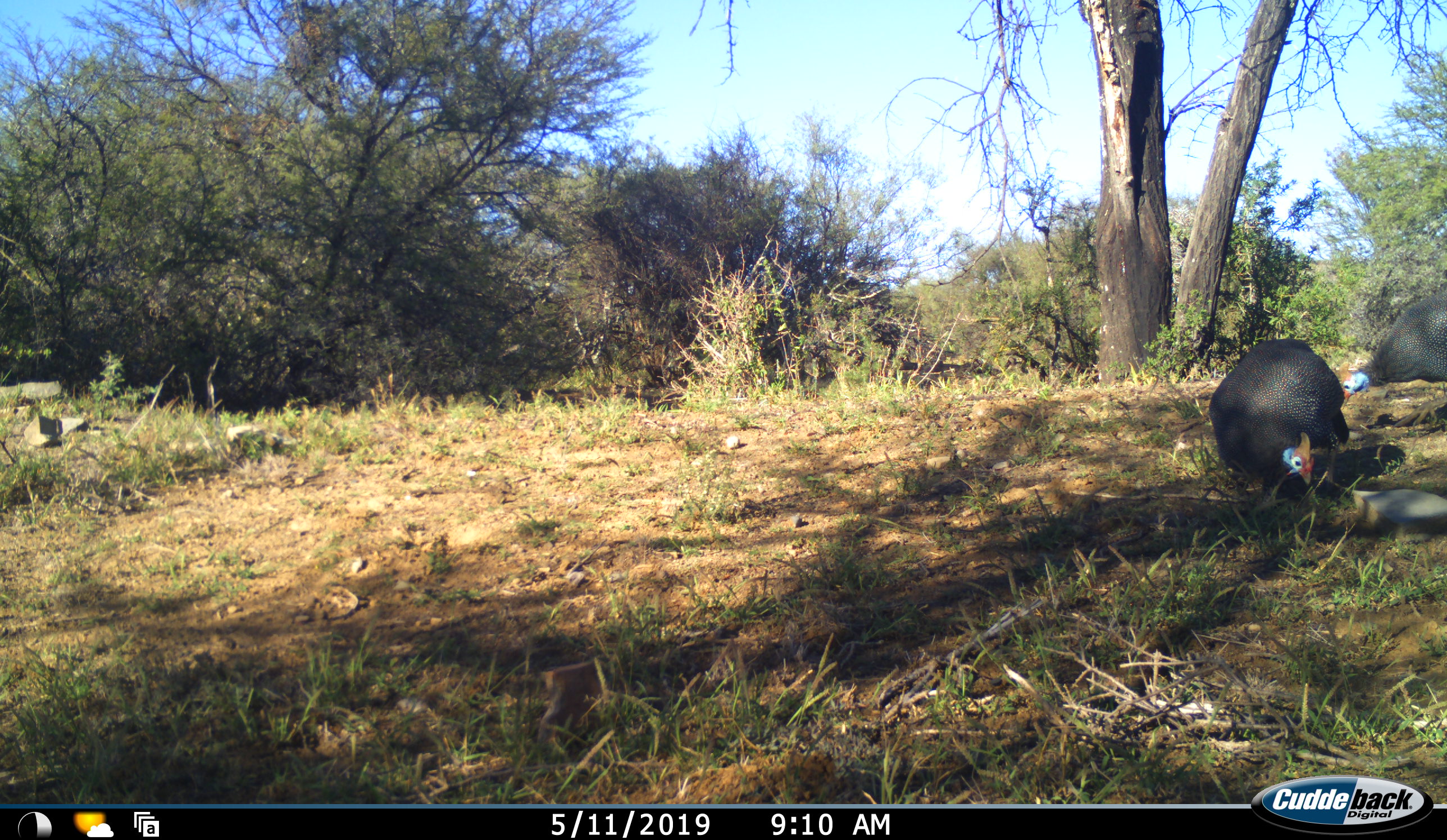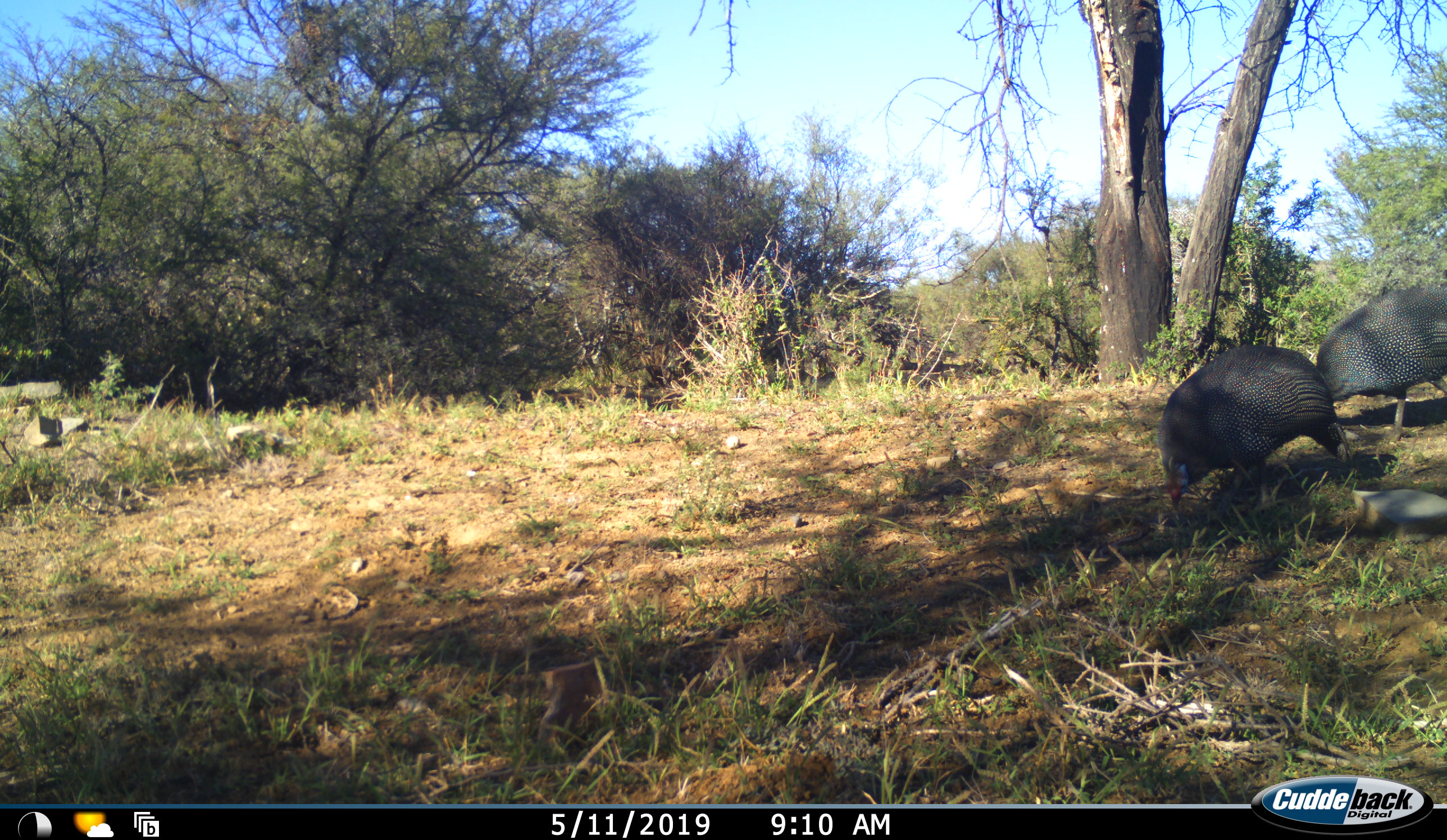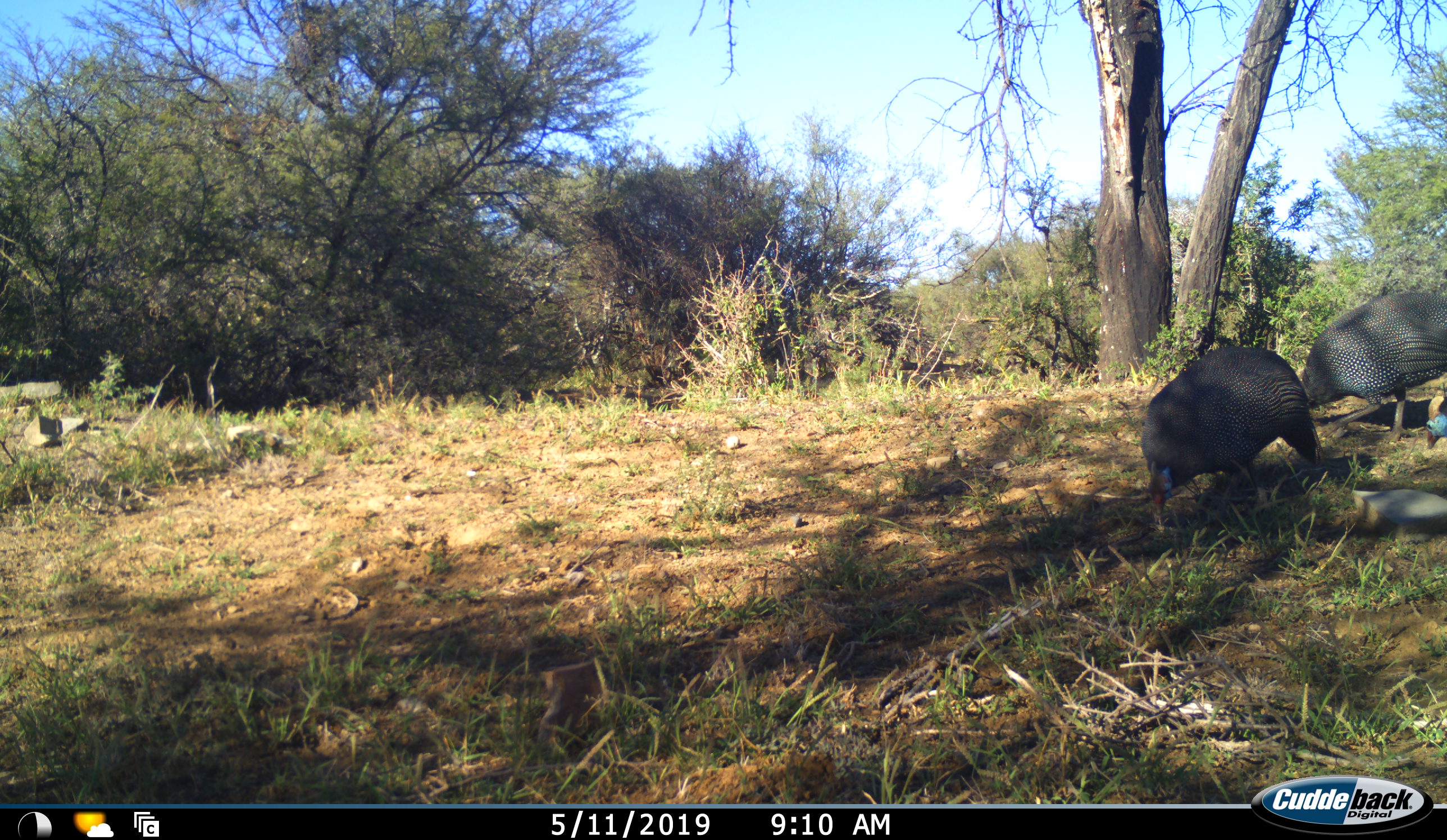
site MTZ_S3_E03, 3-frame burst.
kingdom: Animalia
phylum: Chordata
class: Aves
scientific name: Aves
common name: bird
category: birdother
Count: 2.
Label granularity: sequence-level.